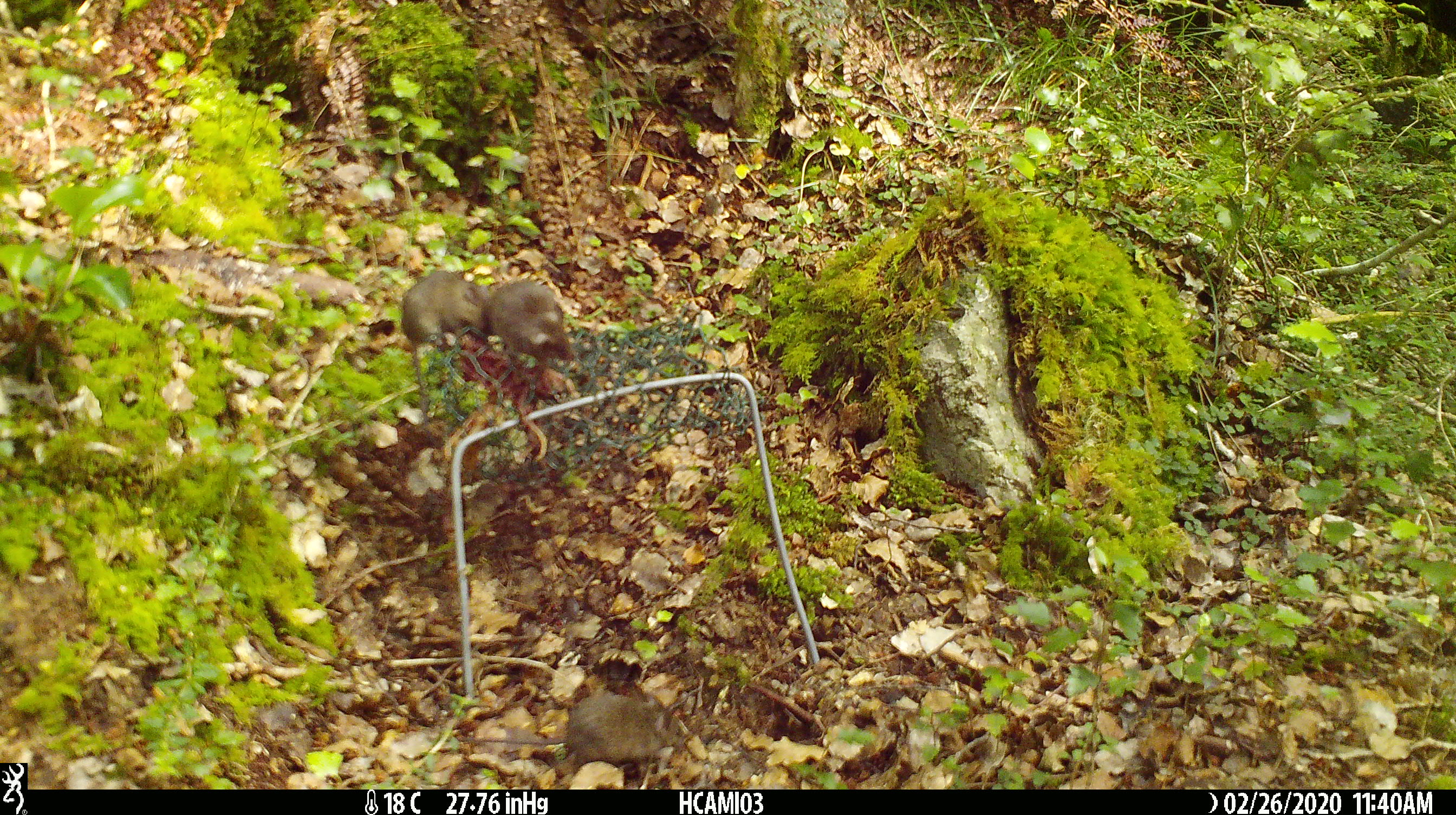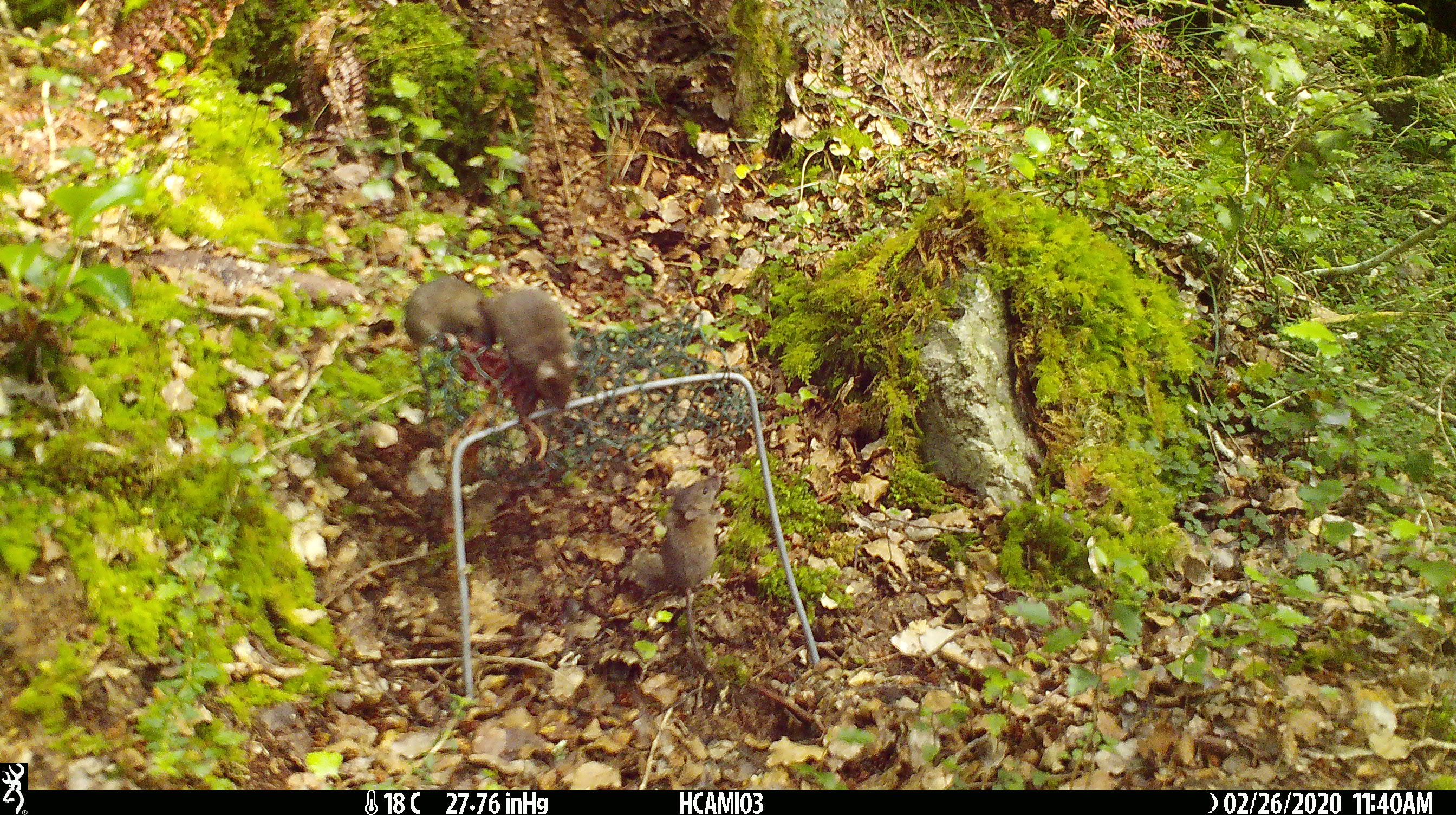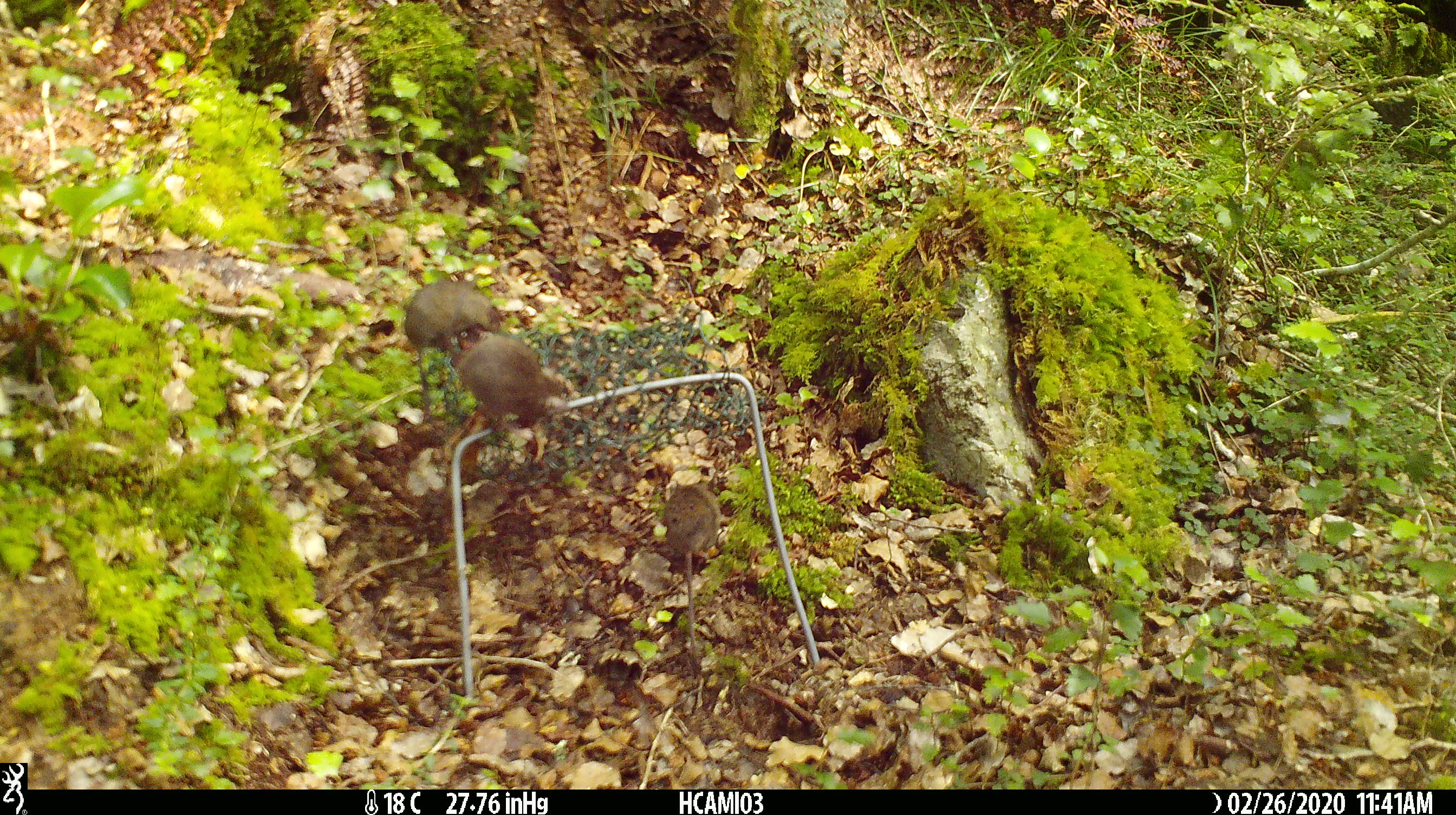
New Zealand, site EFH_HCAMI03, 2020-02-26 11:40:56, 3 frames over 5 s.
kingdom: Animalia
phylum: Chordata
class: Mammalia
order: Rodentia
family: Muridae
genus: Mus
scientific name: Mus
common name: mouse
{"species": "mouse (Mus)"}